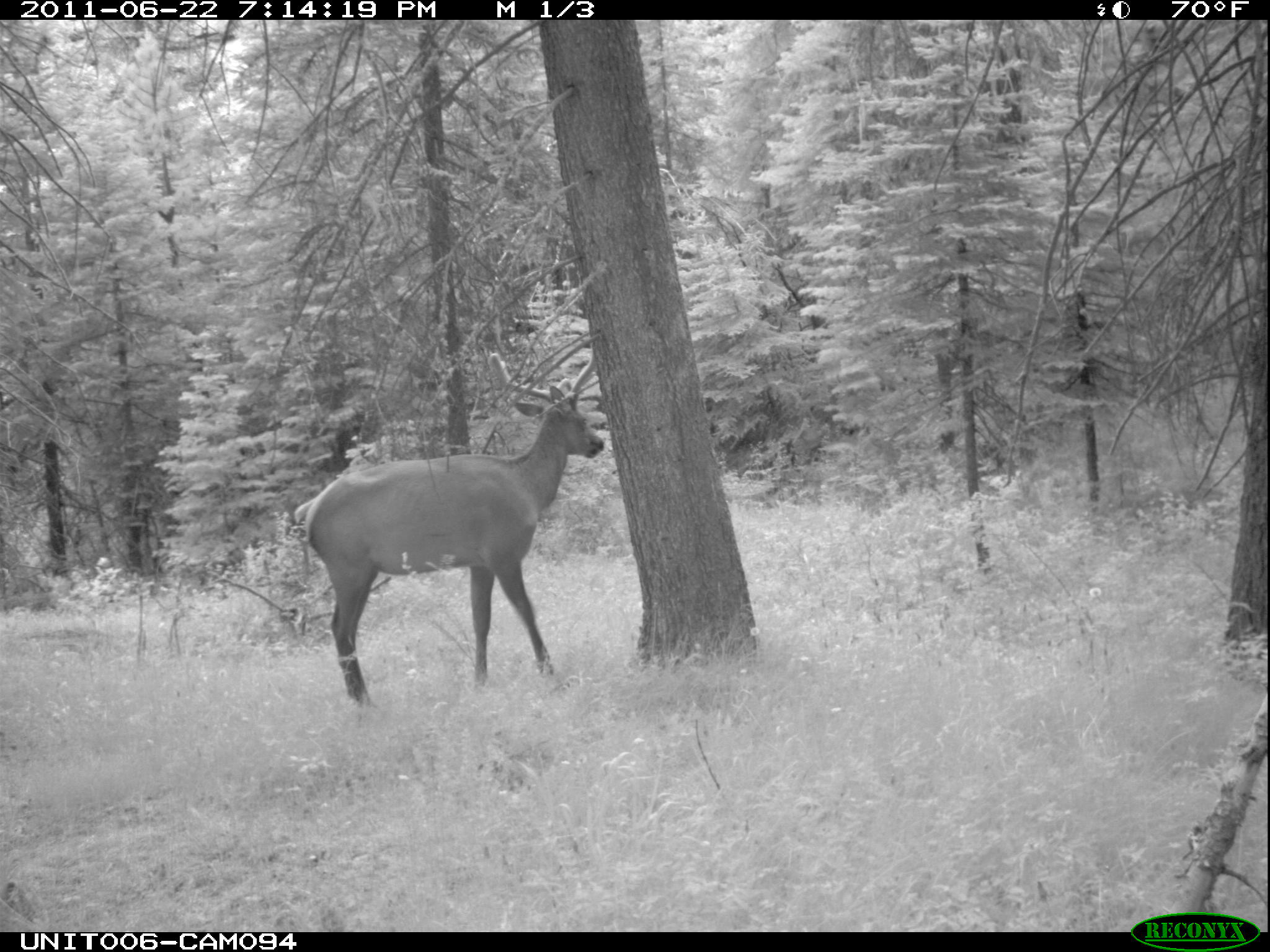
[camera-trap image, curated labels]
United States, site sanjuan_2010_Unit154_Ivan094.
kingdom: Animalia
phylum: Chordata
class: Mammalia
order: Artiodactyla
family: Cervidae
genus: Cervus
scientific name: Cervus elaphus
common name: red deer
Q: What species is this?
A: Cervus elaphus (red deer).